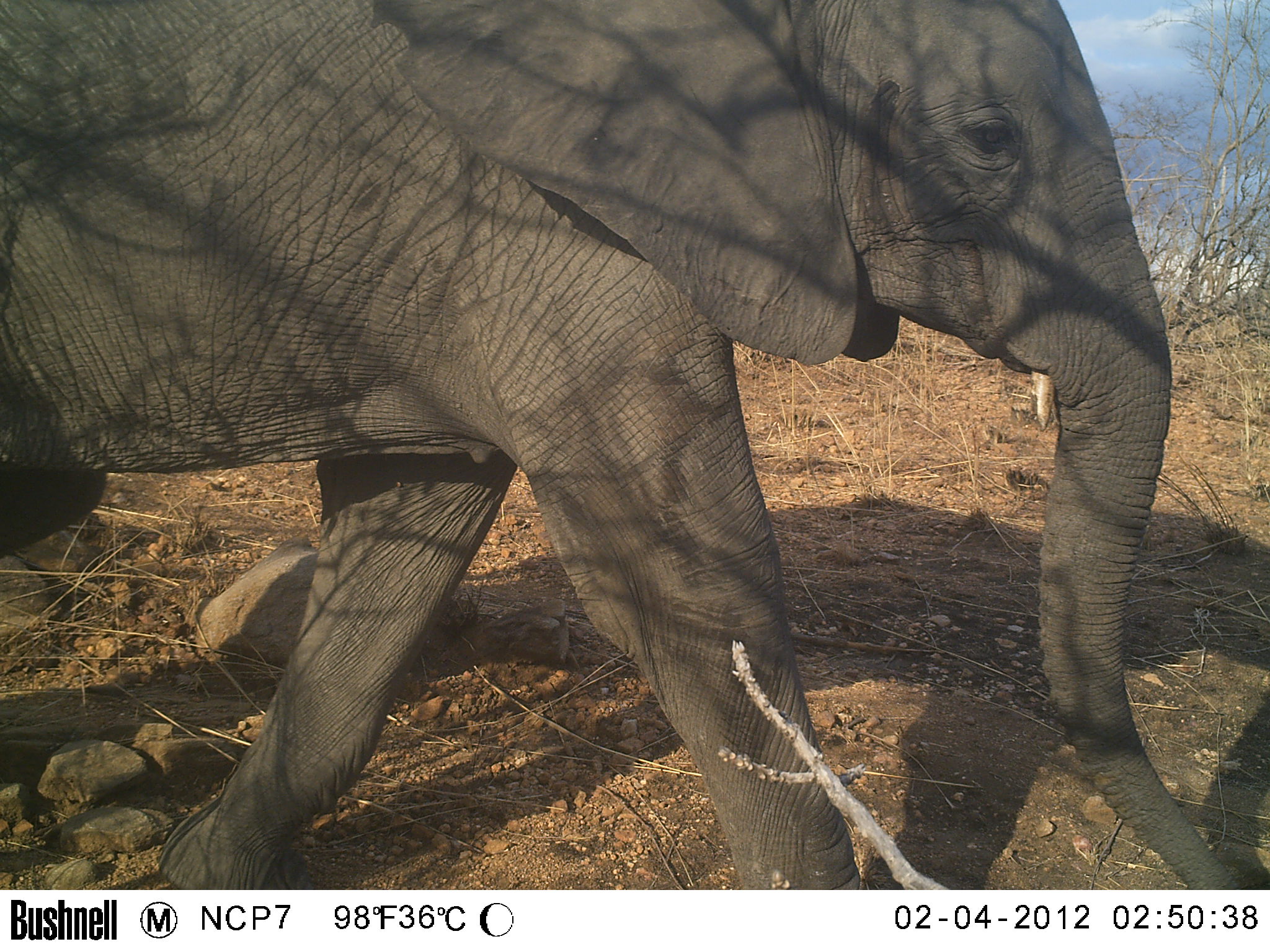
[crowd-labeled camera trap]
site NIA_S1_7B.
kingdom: Animalia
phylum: Chordata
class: Mammalia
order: Proboscidea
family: Elephantidae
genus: Loxodonta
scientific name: Loxodonta africana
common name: african bush elephant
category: elephant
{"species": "elephant (african bush elephant) (Loxodonta africana)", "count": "1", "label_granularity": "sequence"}